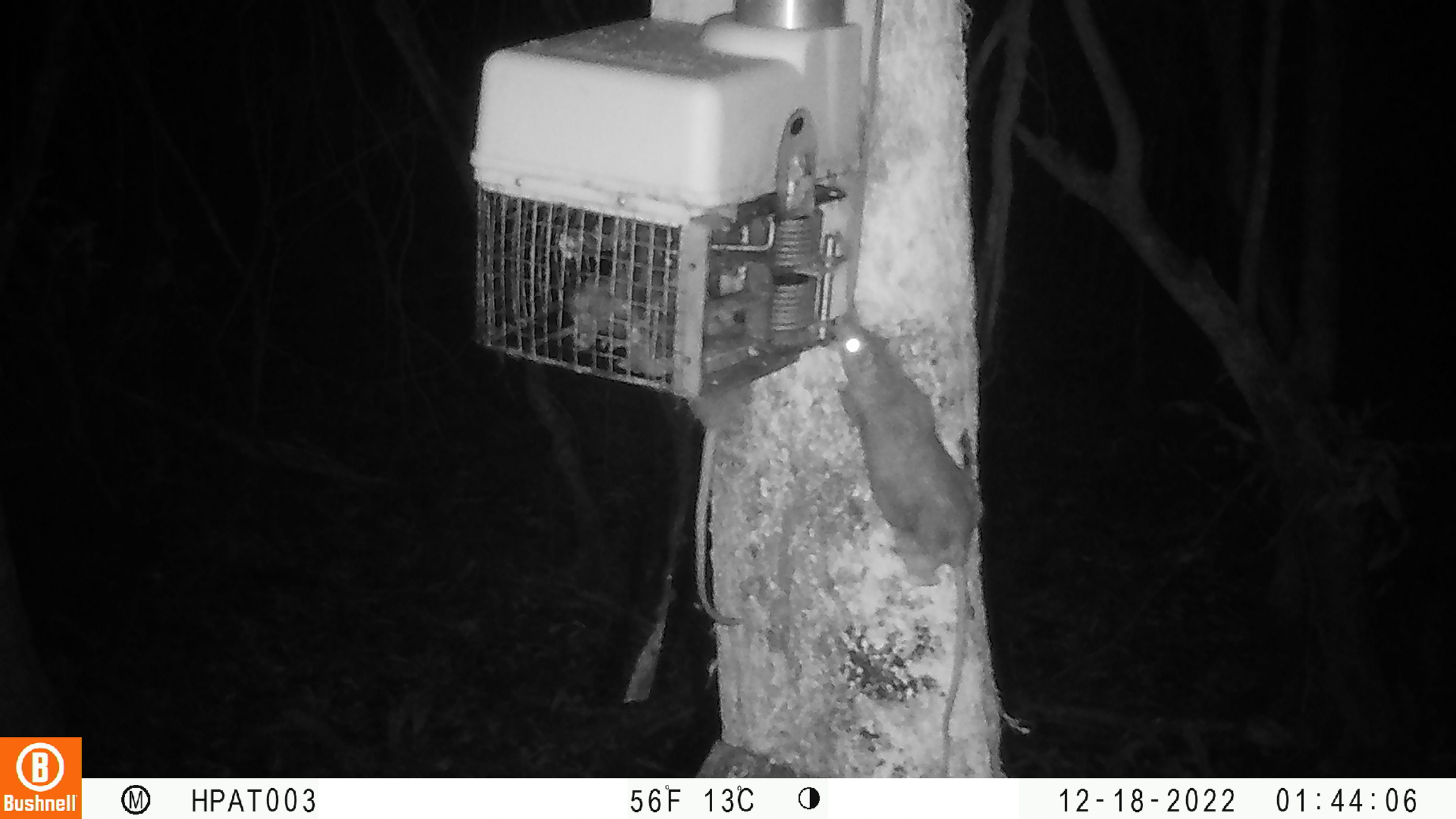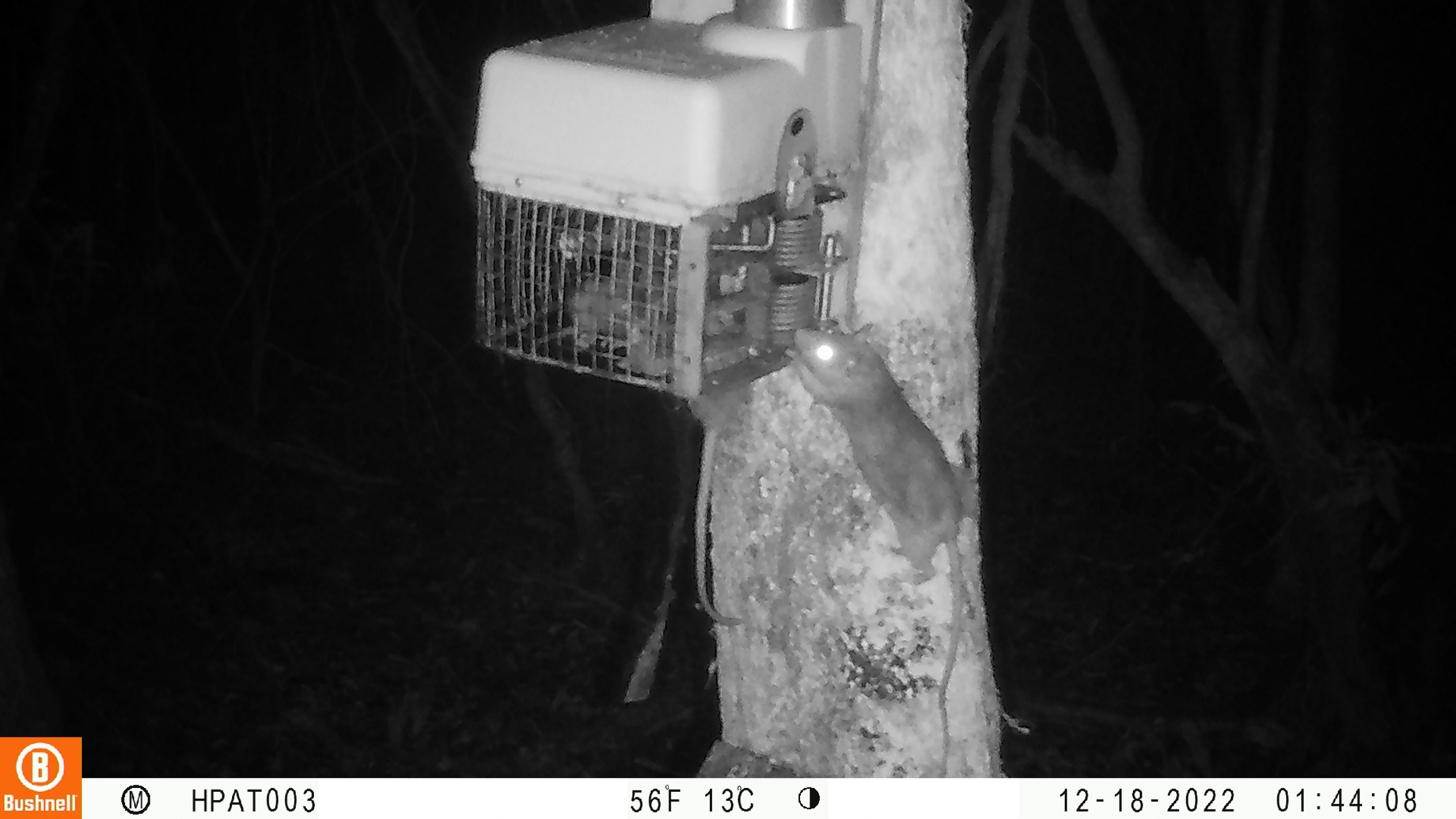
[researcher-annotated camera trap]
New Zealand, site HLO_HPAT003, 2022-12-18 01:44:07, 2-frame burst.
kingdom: Animalia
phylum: Chordata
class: Mammalia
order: Rodentia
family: Muridae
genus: Rattus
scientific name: Rattus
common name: rat